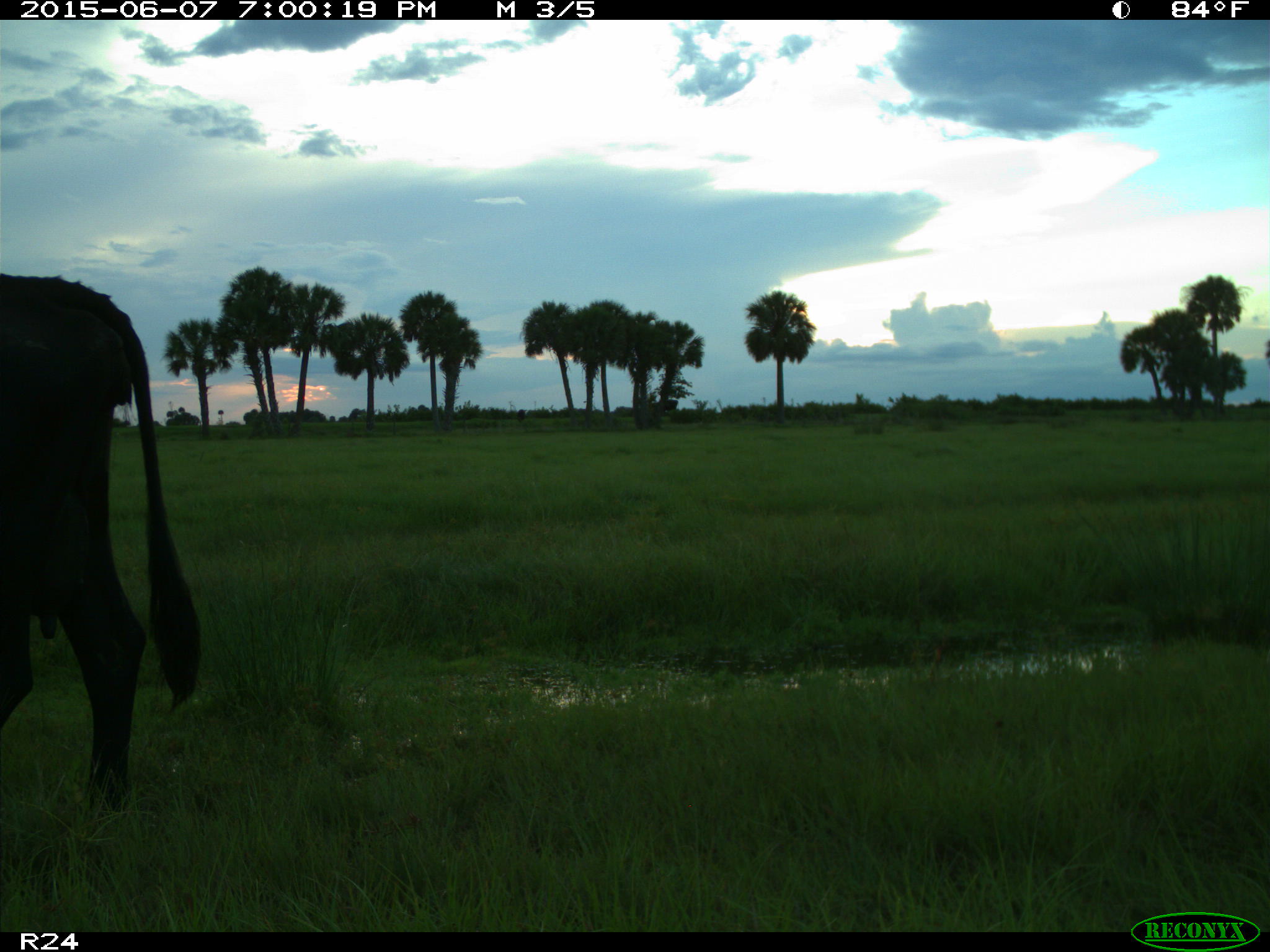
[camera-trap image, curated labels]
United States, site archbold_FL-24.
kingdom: Animalia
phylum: Chordata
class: Mammalia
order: Artiodactyla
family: Bovidae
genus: Bos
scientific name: Bos taurus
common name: domestic cow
Bos taurus (domestic cow).